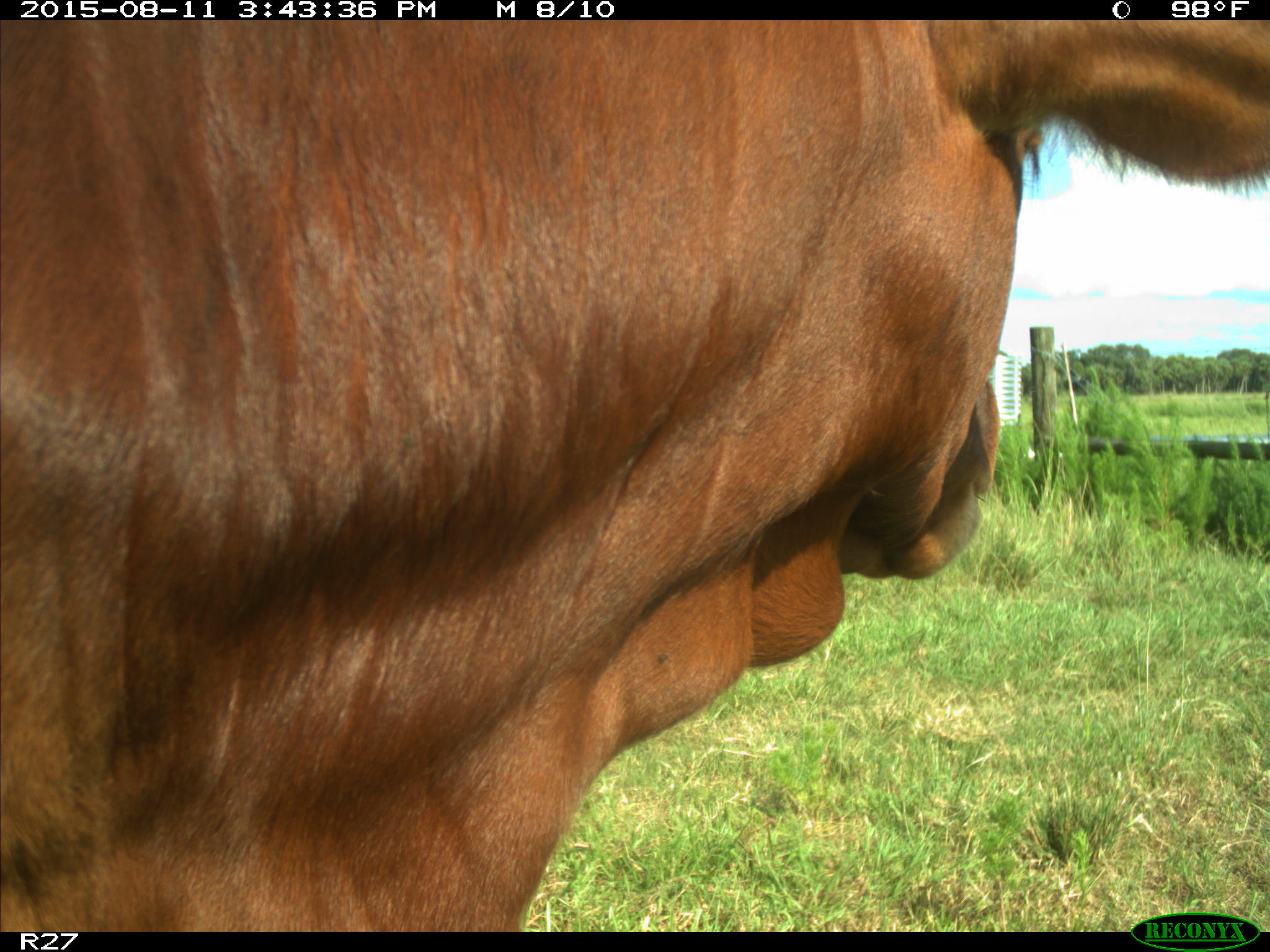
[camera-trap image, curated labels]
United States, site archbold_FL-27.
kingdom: Animalia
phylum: Chordata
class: Mammalia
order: Artiodactyla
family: Bovidae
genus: Bos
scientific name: Bos taurus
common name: domestic cow